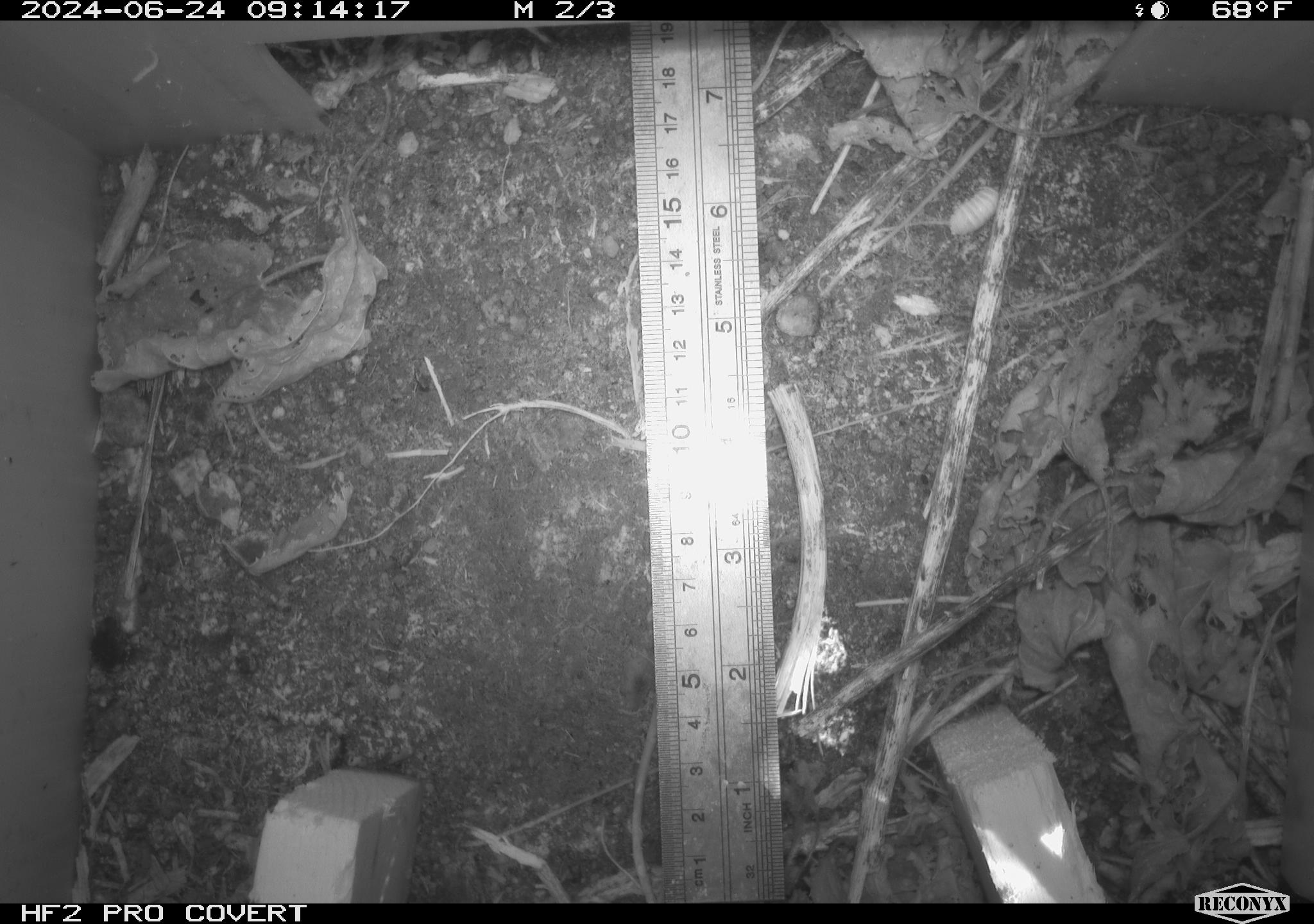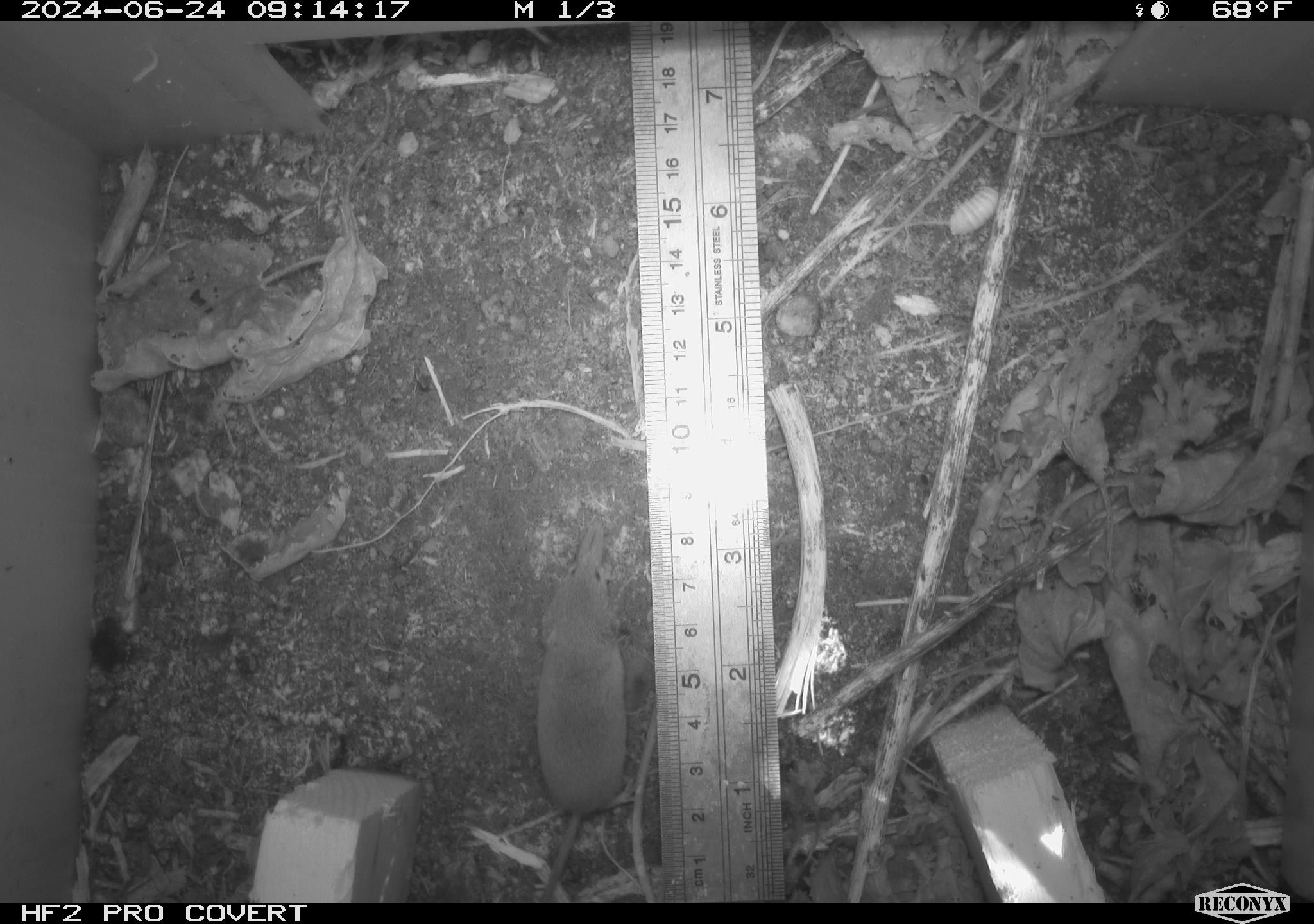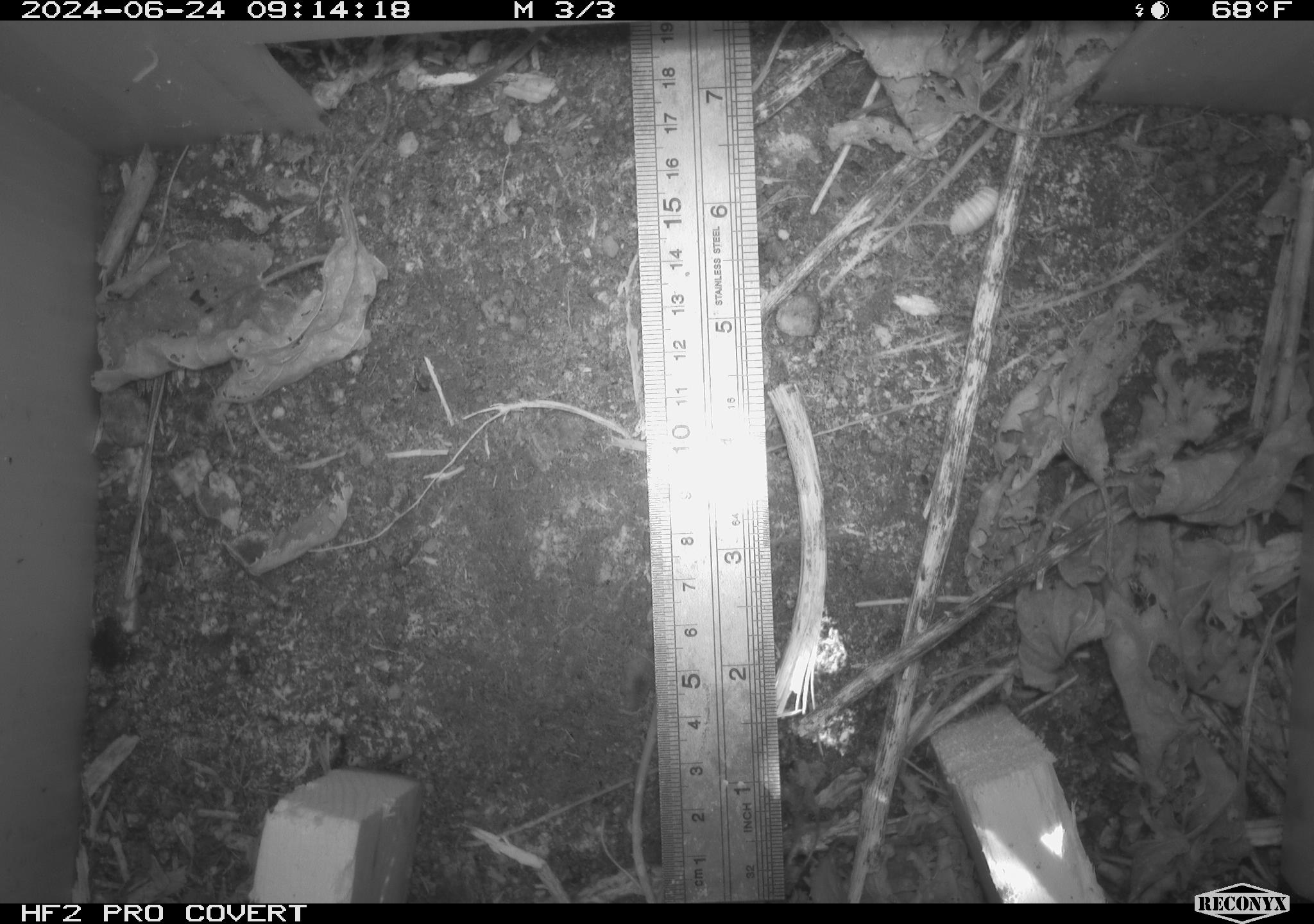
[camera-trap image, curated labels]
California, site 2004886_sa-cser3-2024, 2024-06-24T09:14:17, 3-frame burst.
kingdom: Animalia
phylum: Chordata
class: Mammalia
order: Eulipotyphla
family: Soricidae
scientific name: Soricidae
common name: shrews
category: soricidae family